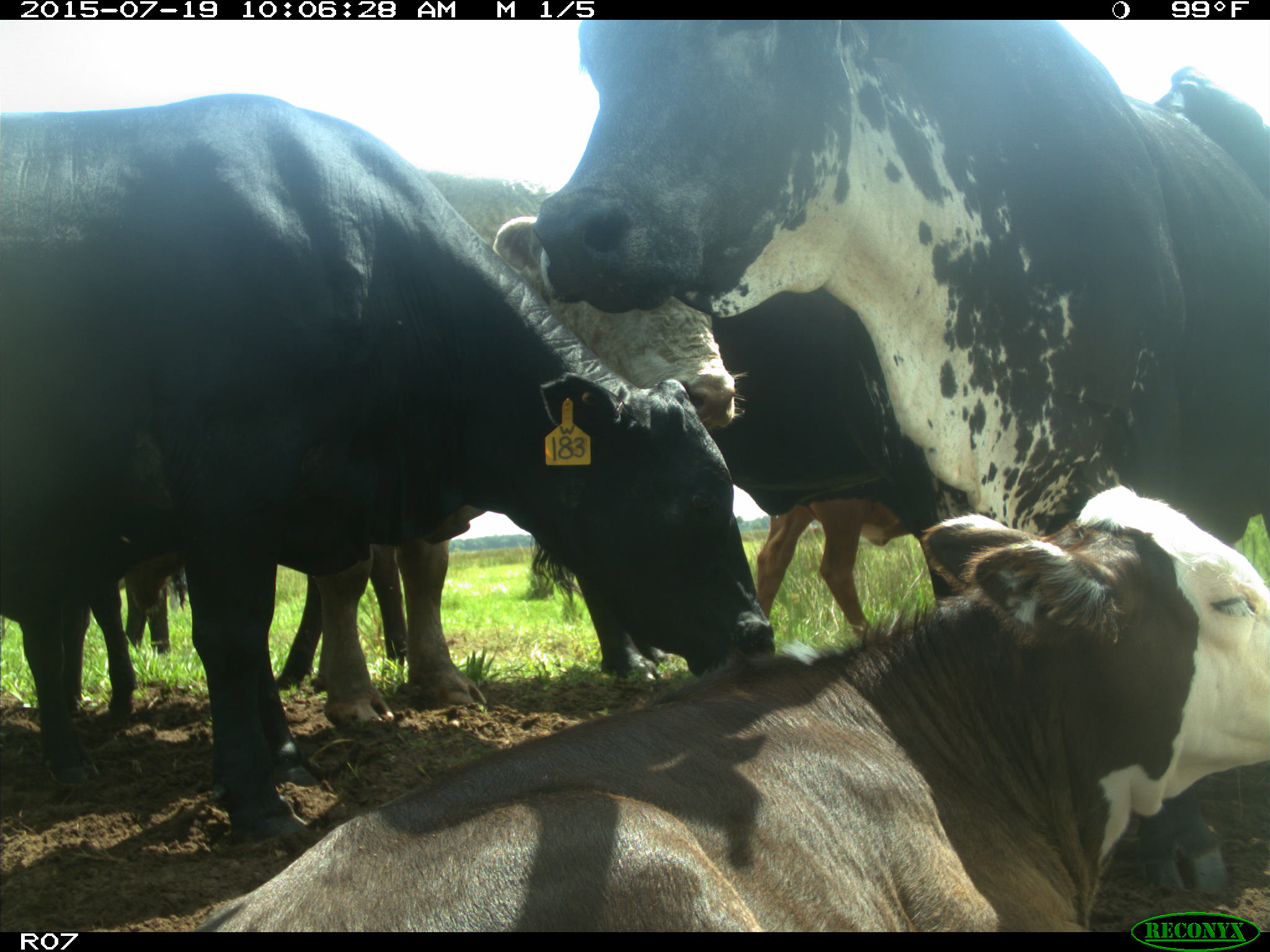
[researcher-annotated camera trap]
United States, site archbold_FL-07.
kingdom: Animalia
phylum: Chordata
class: Mammalia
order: Artiodactyla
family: Bovidae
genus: Bos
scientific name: Bos taurus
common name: domestic cow